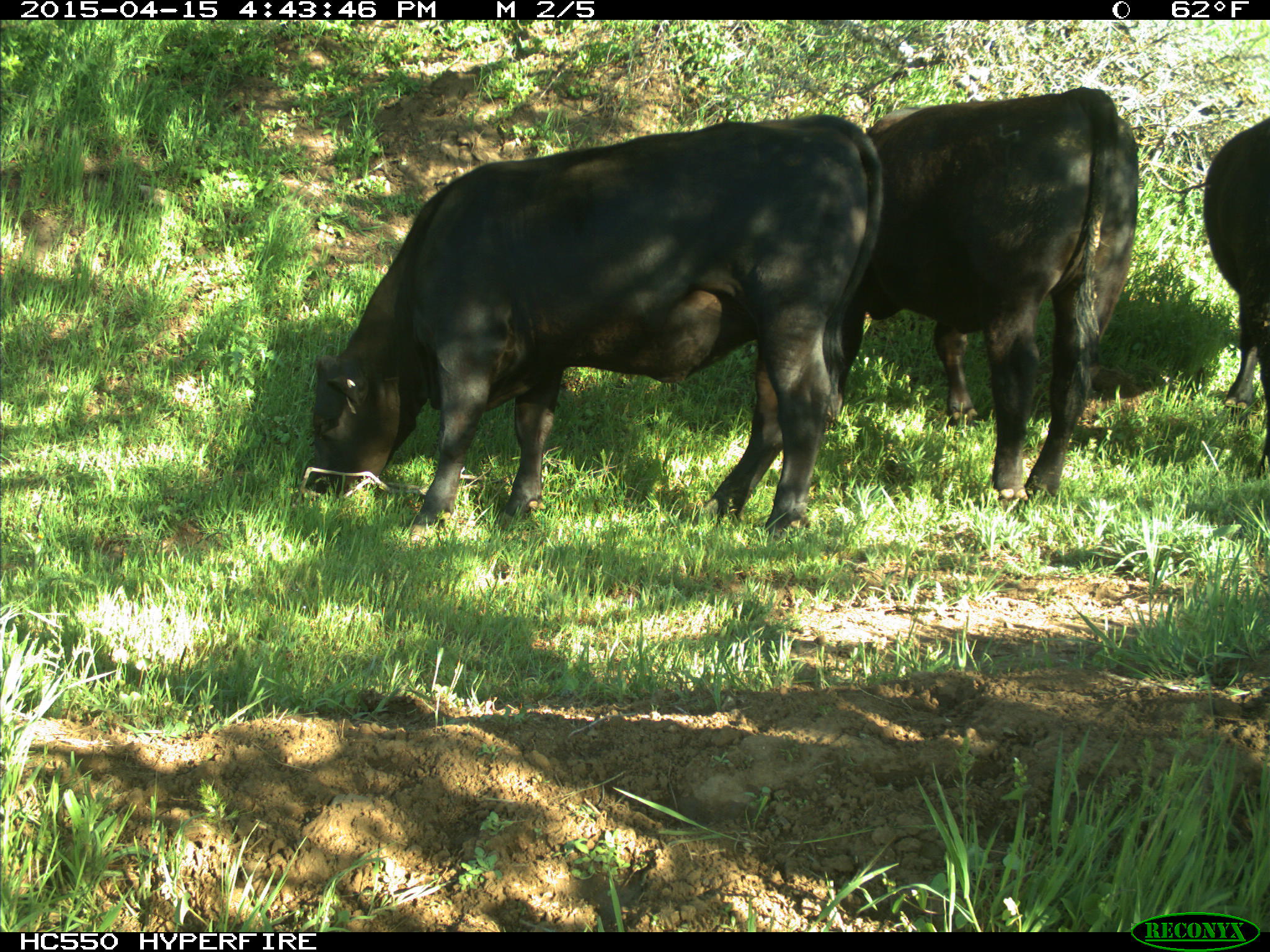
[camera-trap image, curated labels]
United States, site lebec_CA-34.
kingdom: Animalia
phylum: Chordata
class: Mammalia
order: Artiodactyla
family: Bovidae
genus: Bos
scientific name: Bos taurus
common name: domestic cow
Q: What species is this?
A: Bos taurus (domestic cow).